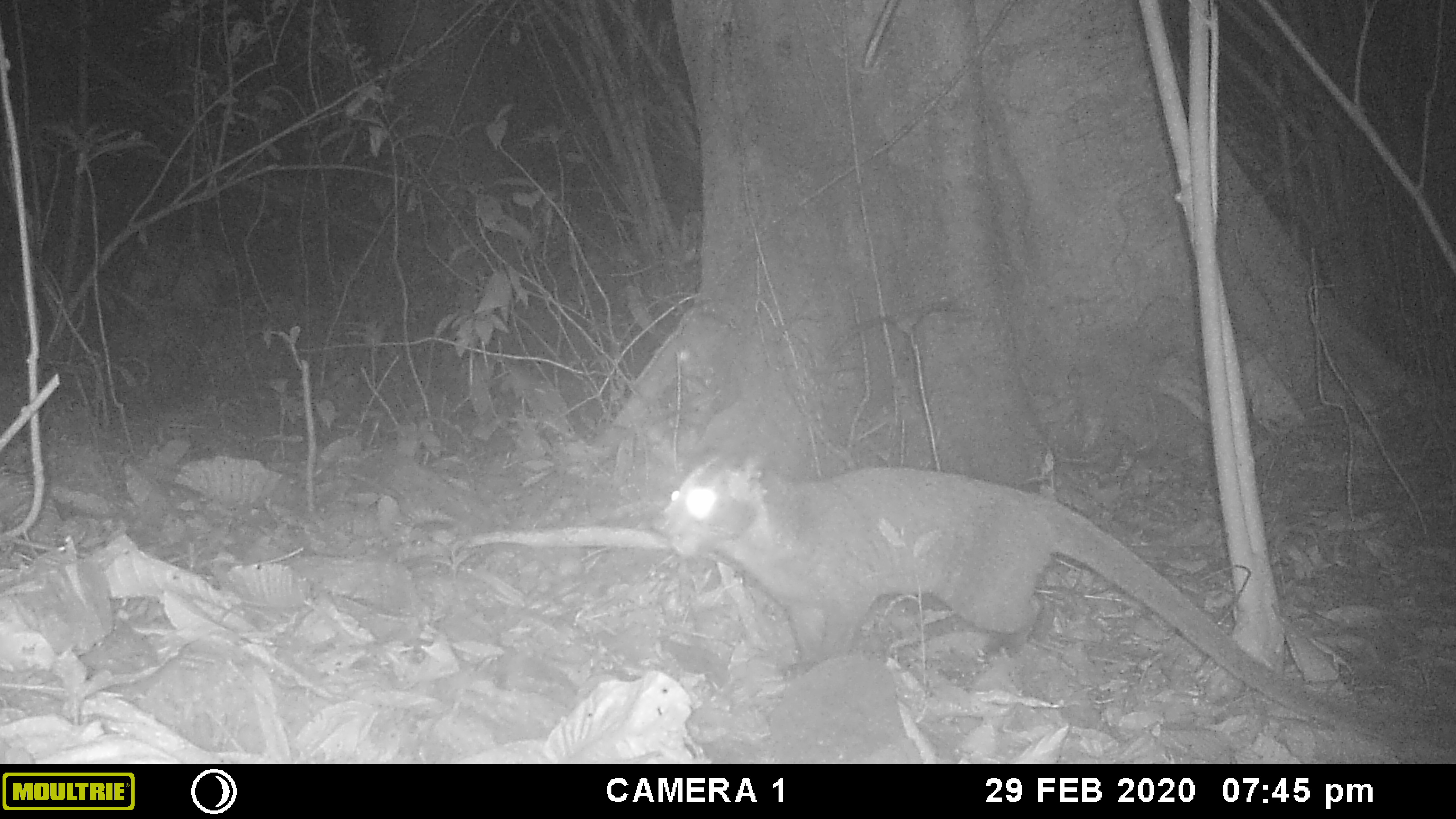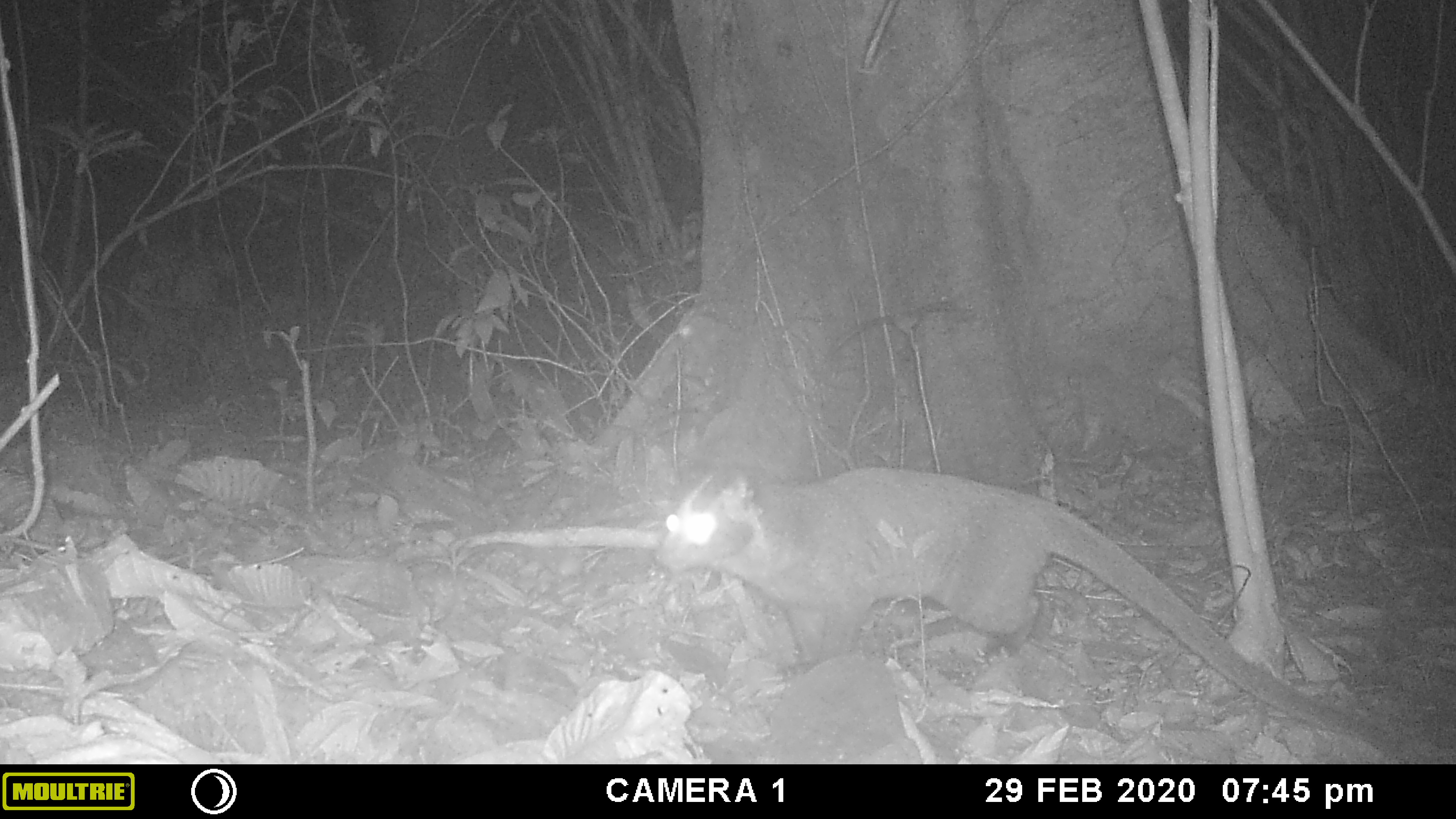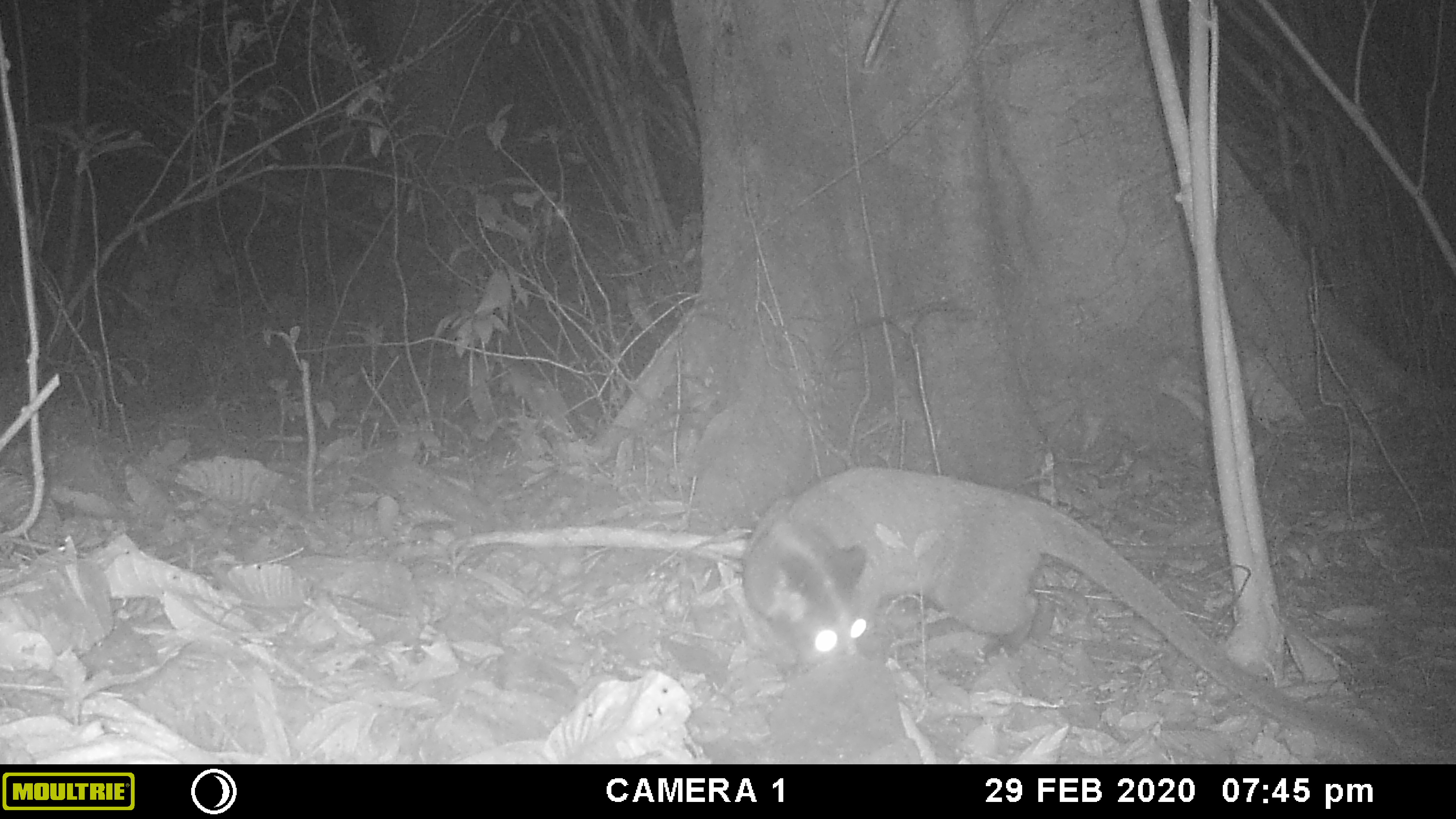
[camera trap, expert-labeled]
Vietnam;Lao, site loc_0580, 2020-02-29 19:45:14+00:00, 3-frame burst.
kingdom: Animalia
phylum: Chordata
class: Mammalia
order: Carnivora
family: Viverridae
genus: Paguma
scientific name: Paguma larvata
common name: masked palm civet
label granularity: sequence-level